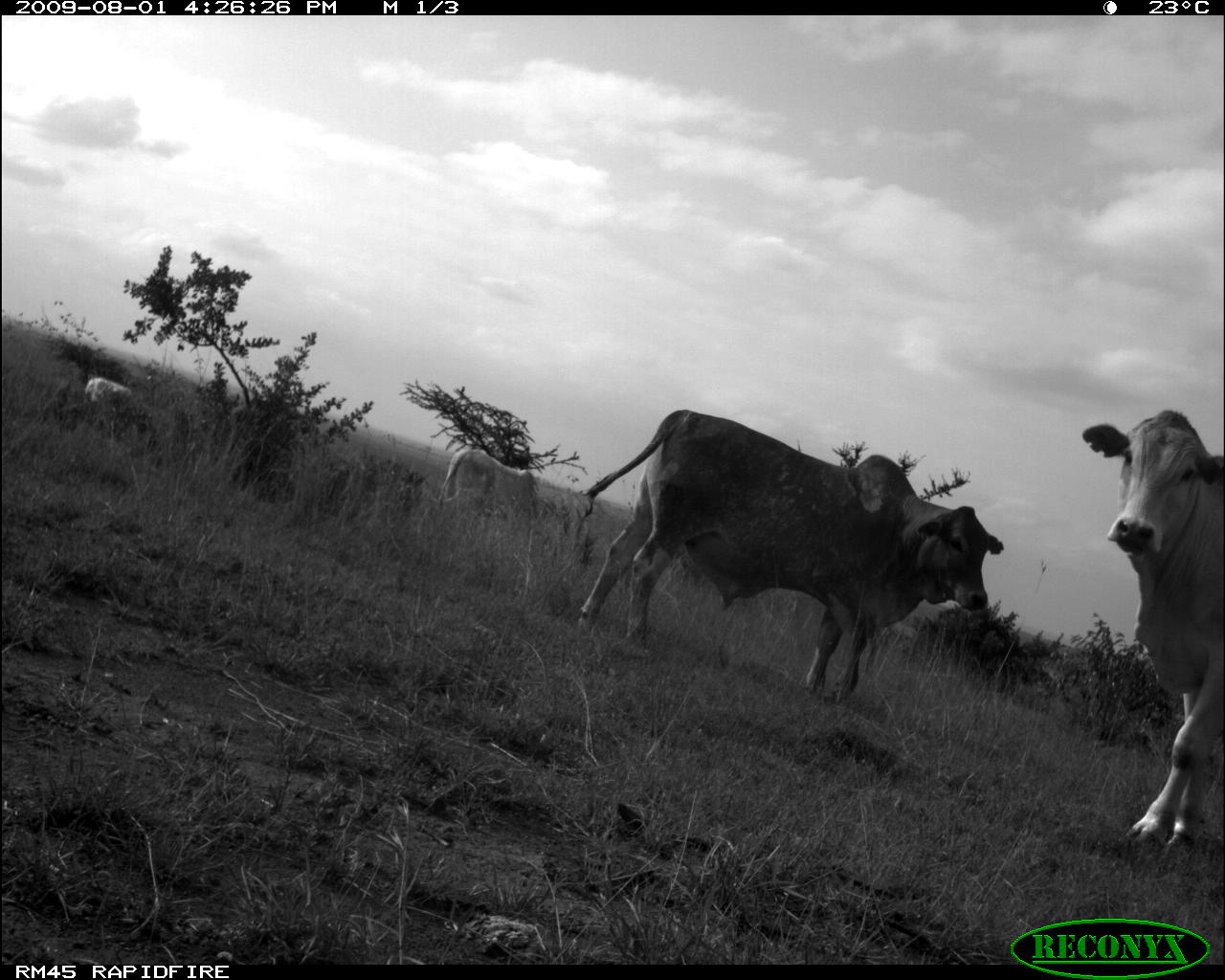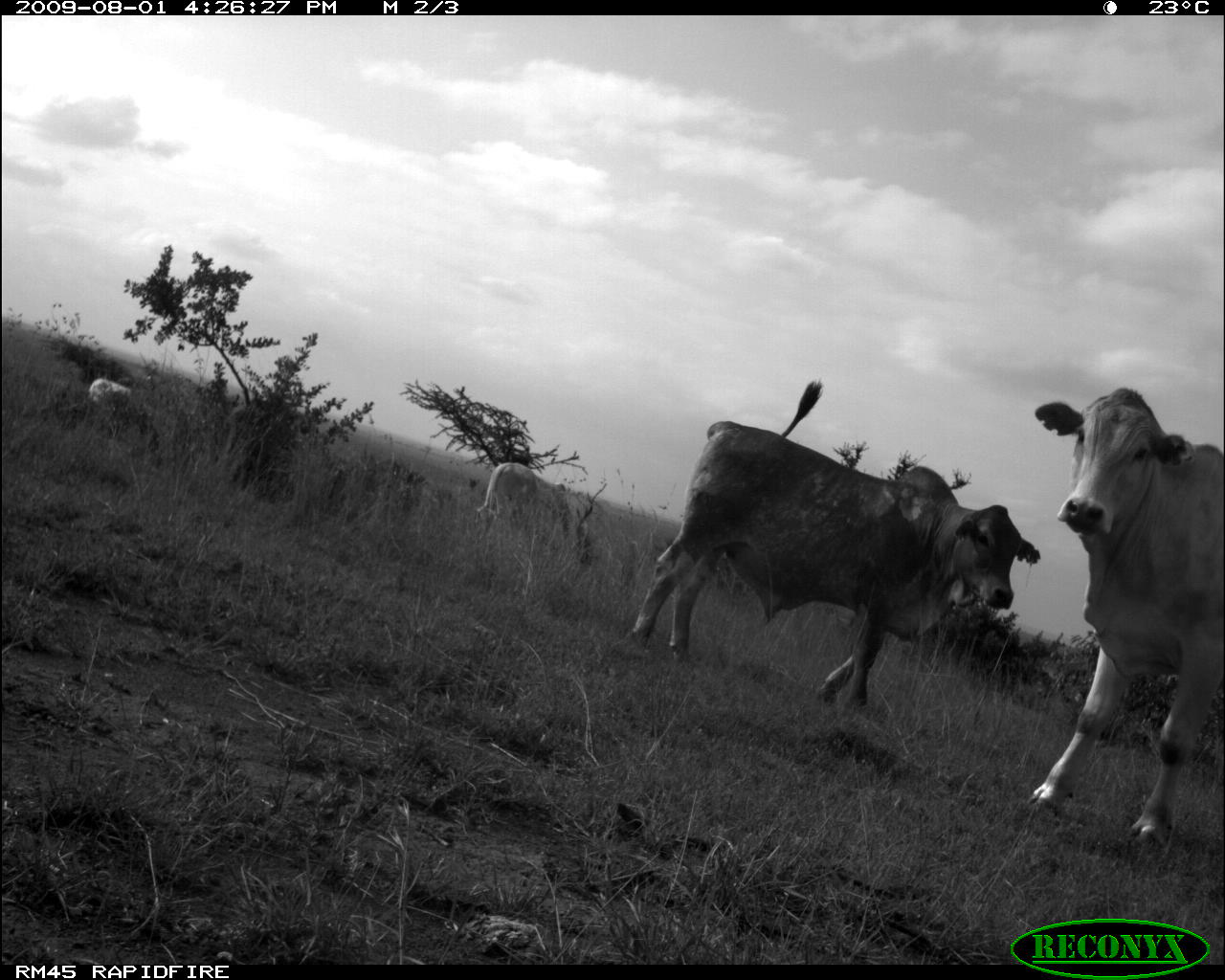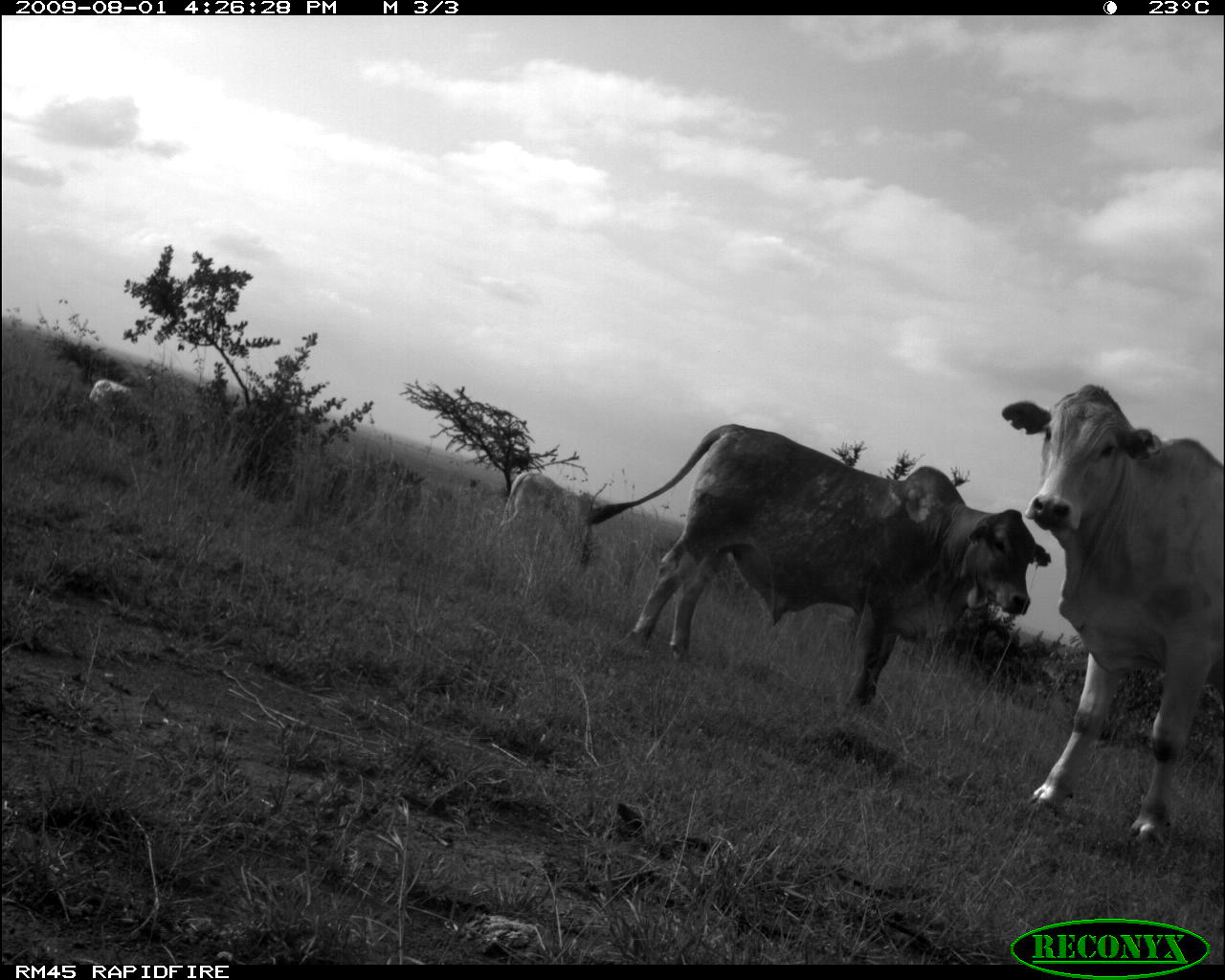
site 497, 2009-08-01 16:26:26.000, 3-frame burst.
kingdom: Animalia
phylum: Chordata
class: Mammalia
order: Artiodactyla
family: Bovidae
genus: Tragelaphus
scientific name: Tragelaphus oryx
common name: eland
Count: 4.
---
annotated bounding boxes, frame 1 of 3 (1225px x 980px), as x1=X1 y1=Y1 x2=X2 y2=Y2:
tragelaphus oryx: x1=578 y1=407 x2=1004 y2=705; x1=1077 y1=404 x2=1222 y2=862; x1=438 y1=448 x2=537 y2=517; x1=84 y1=377 x2=132 y2=408